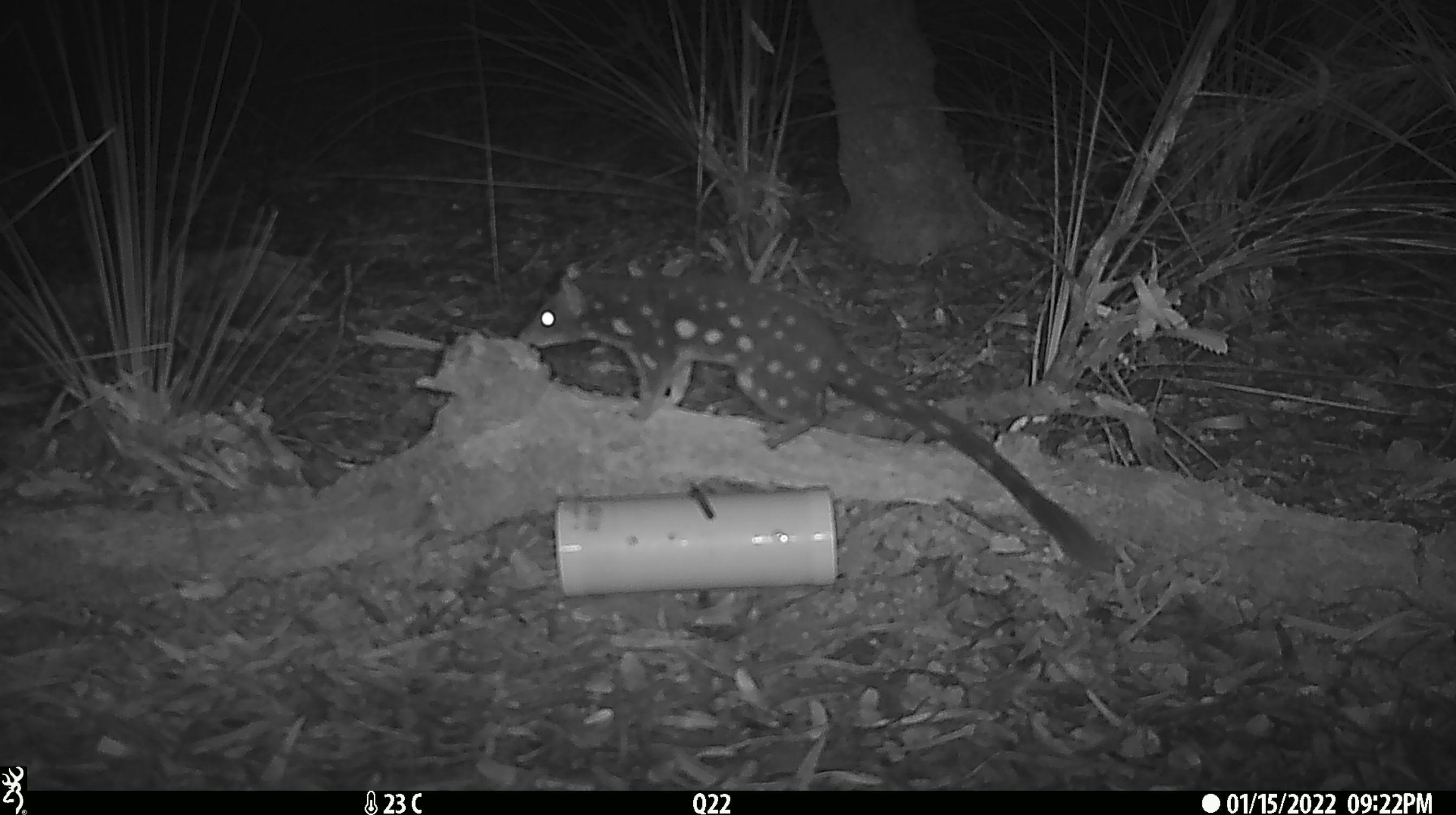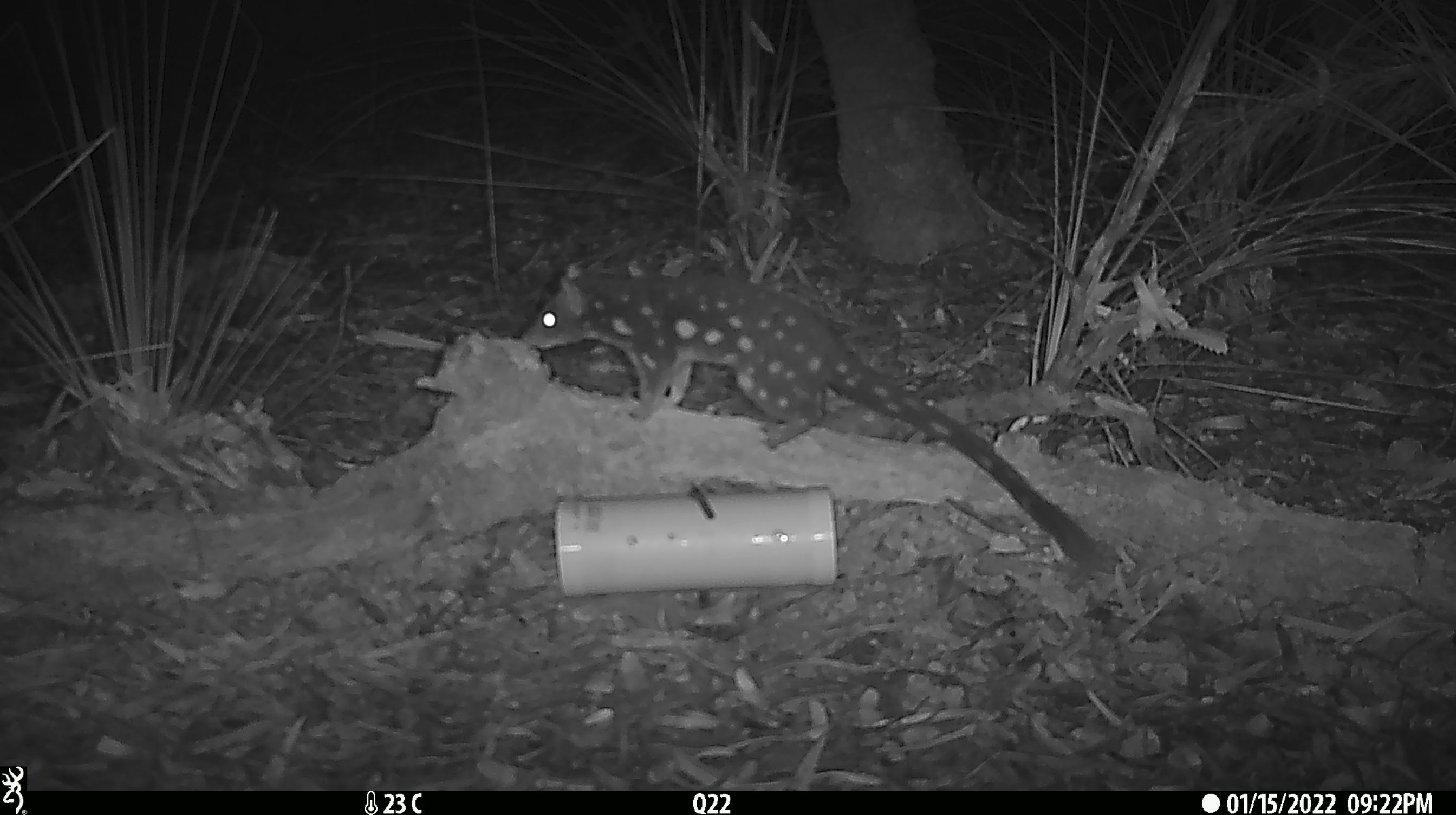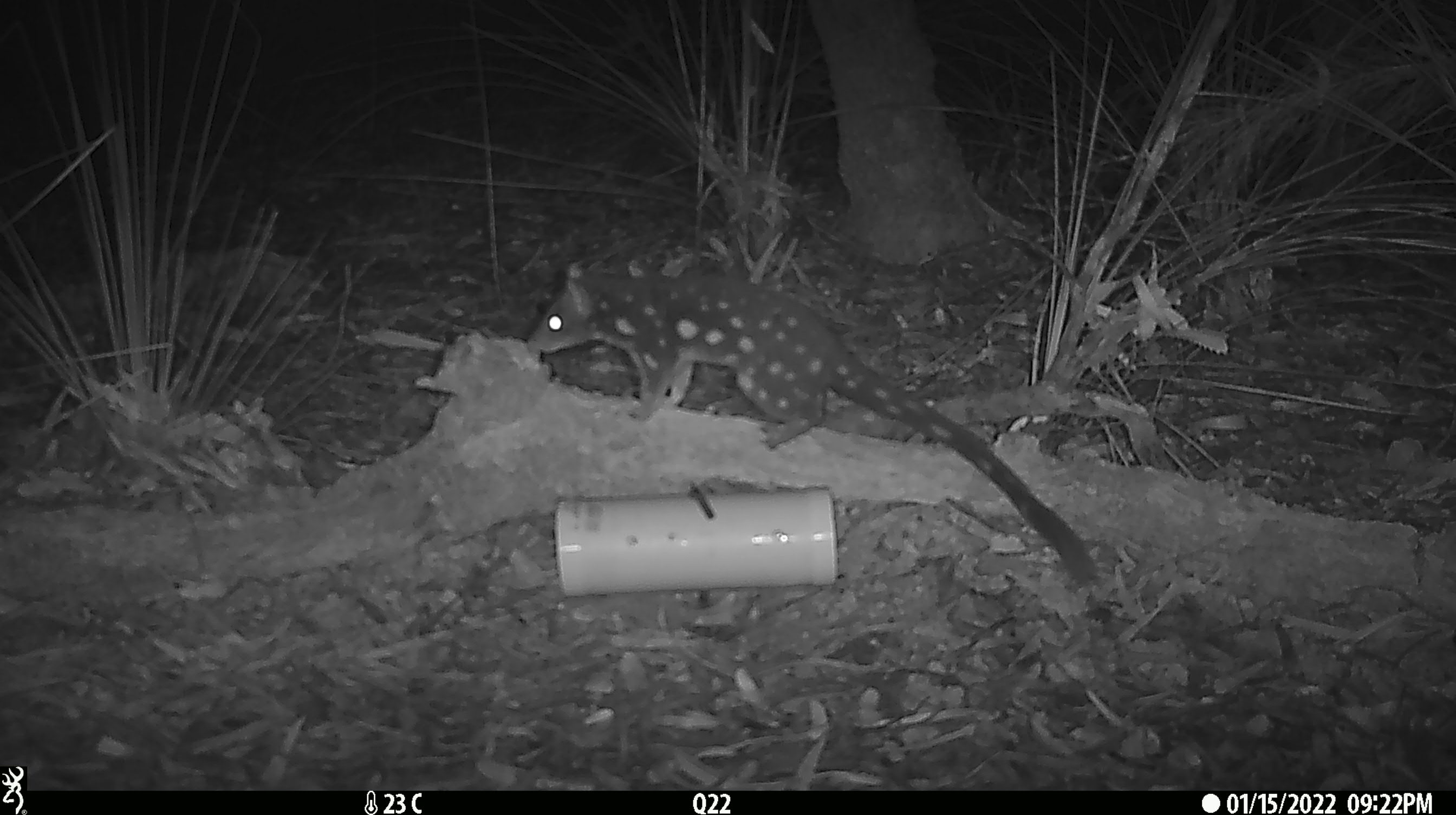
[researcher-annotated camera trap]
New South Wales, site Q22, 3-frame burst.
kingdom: Animalia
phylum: Chordata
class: Mammalia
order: Dasyuromorphia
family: Dasyuridae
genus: Dasyurus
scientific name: Dasyurus maculatus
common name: spotted-tailed quoll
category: quoll